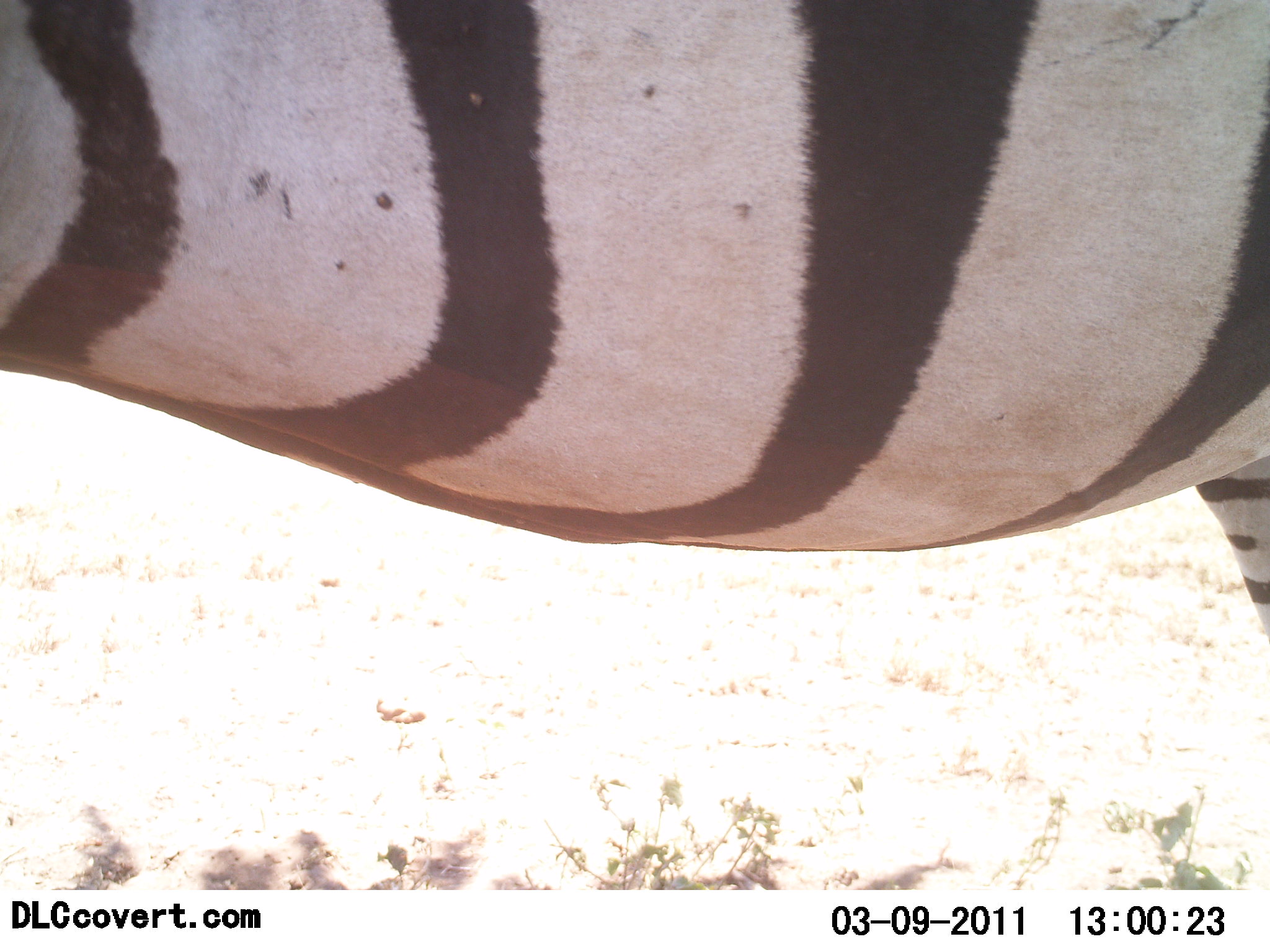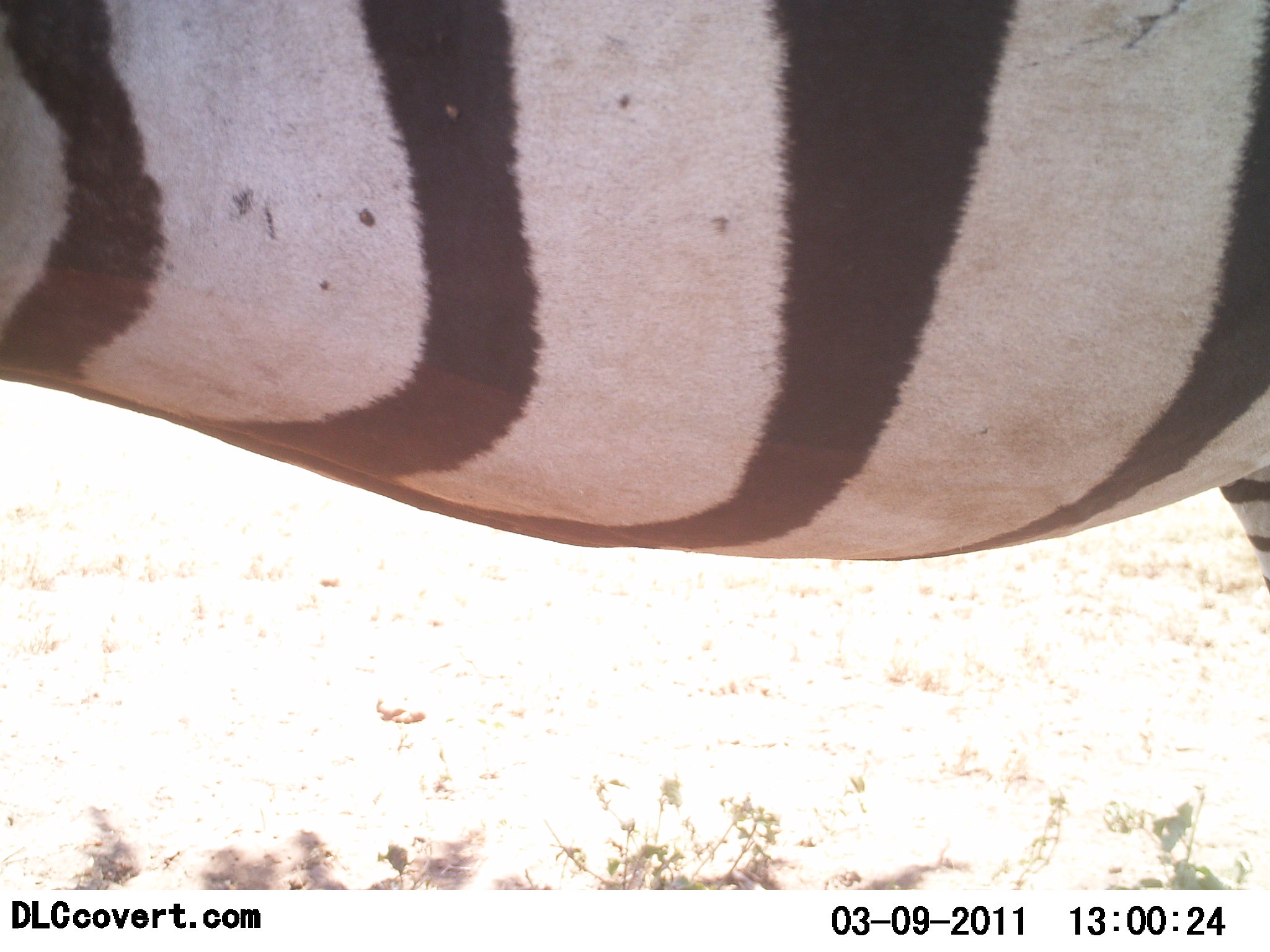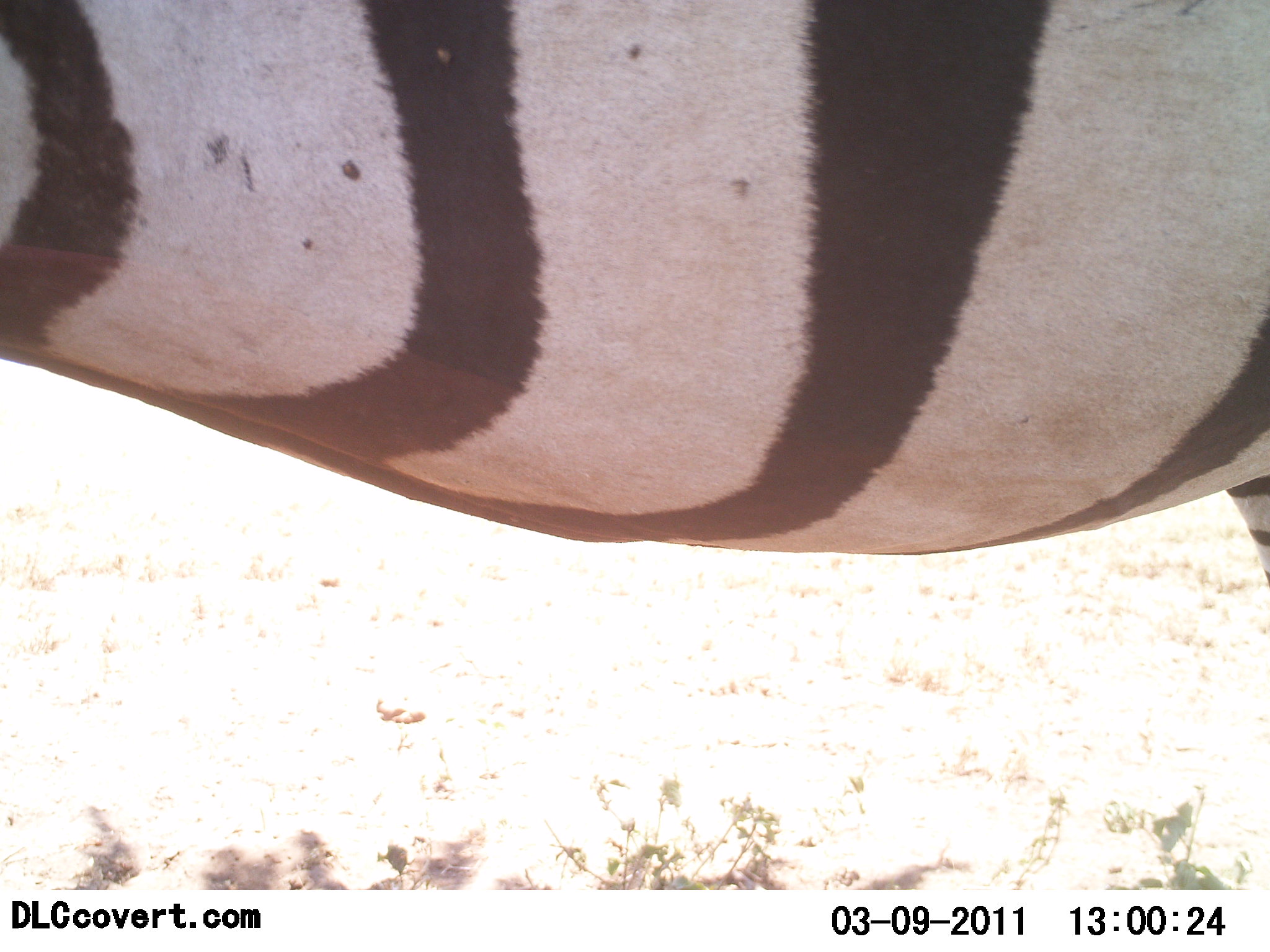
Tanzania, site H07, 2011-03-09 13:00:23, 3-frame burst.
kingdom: Animalia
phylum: Chordata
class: Mammalia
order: Perissodactyla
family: Equidae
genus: Equus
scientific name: Equus quagga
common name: plains zebra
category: zebra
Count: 1.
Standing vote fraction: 100%.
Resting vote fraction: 0%.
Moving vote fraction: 0%.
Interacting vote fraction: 0%.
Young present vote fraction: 0%.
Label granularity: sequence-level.